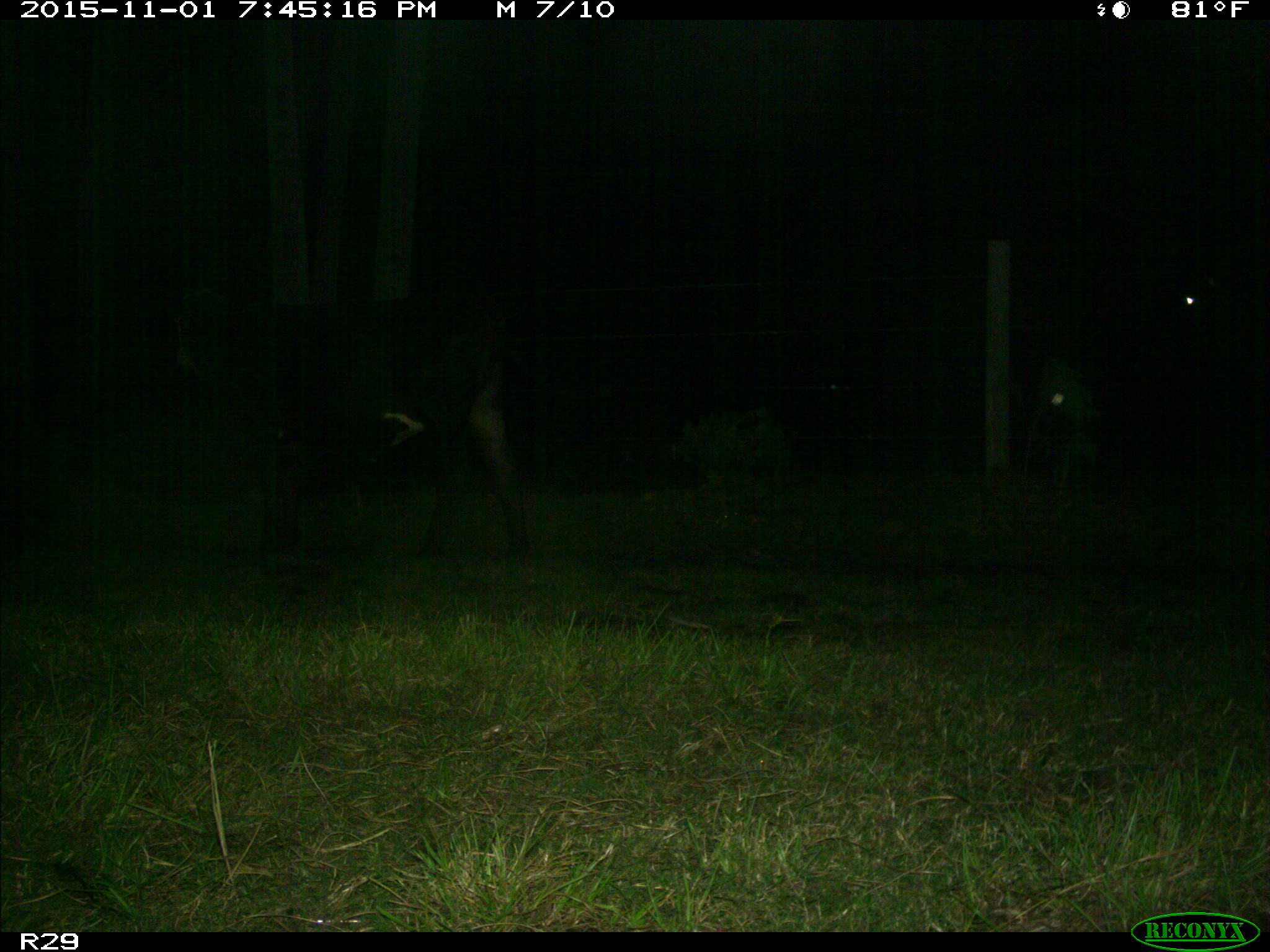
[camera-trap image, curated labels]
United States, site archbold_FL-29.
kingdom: Animalia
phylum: Chordata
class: Mammalia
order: Artiodactyla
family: Bovidae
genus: Bos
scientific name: Bos taurus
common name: domestic cow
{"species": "Bos taurus (domestic cow)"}